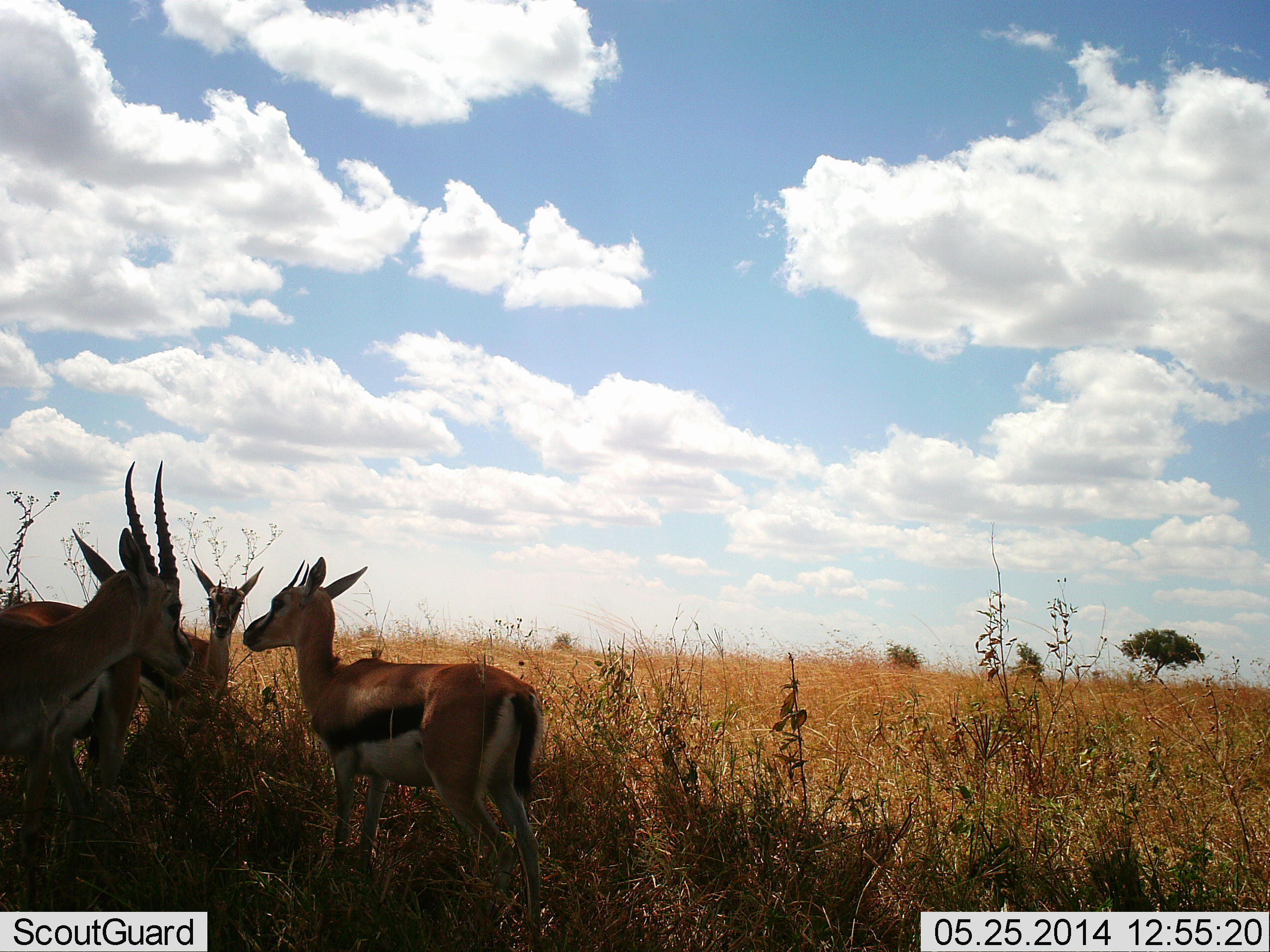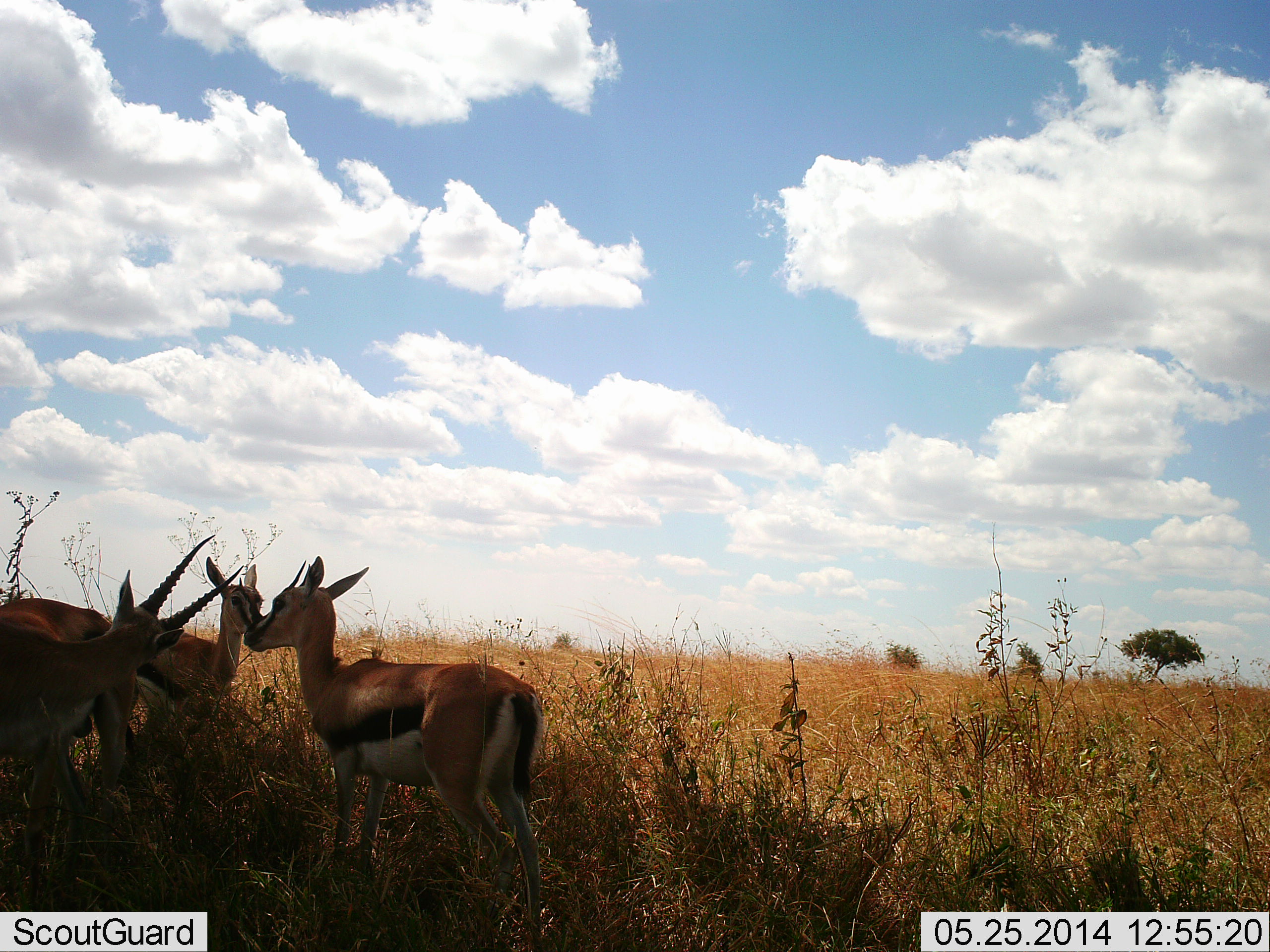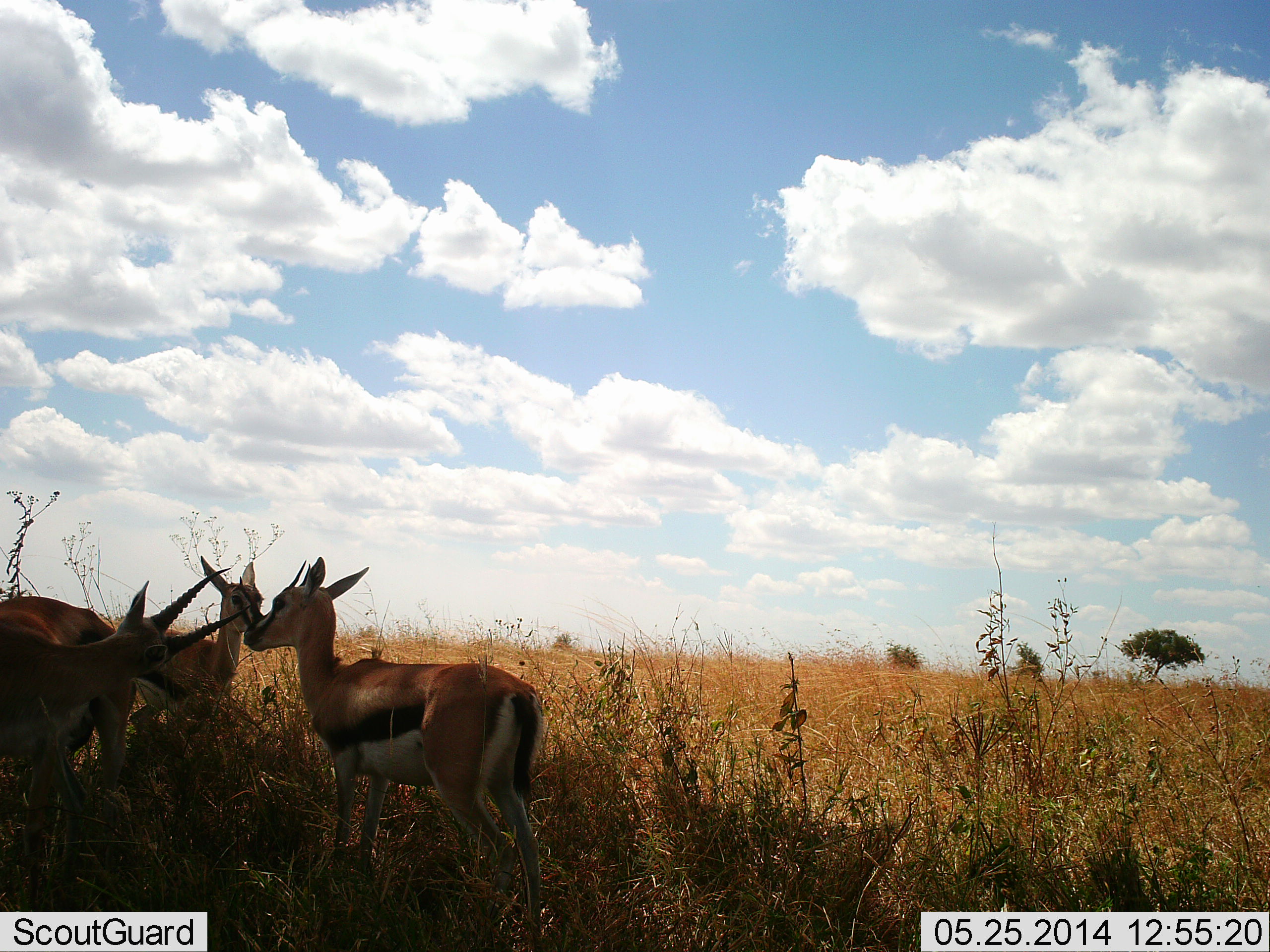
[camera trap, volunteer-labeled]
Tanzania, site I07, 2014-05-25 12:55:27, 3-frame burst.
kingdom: Animalia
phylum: Chordata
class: Mammalia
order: Artiodactyla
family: Bovidae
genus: Eudorcas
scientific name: Eudorcas thomsonii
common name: thomson's gazelle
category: gazellethomsons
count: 3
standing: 100%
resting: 9%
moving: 0%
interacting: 9%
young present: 9%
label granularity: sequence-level